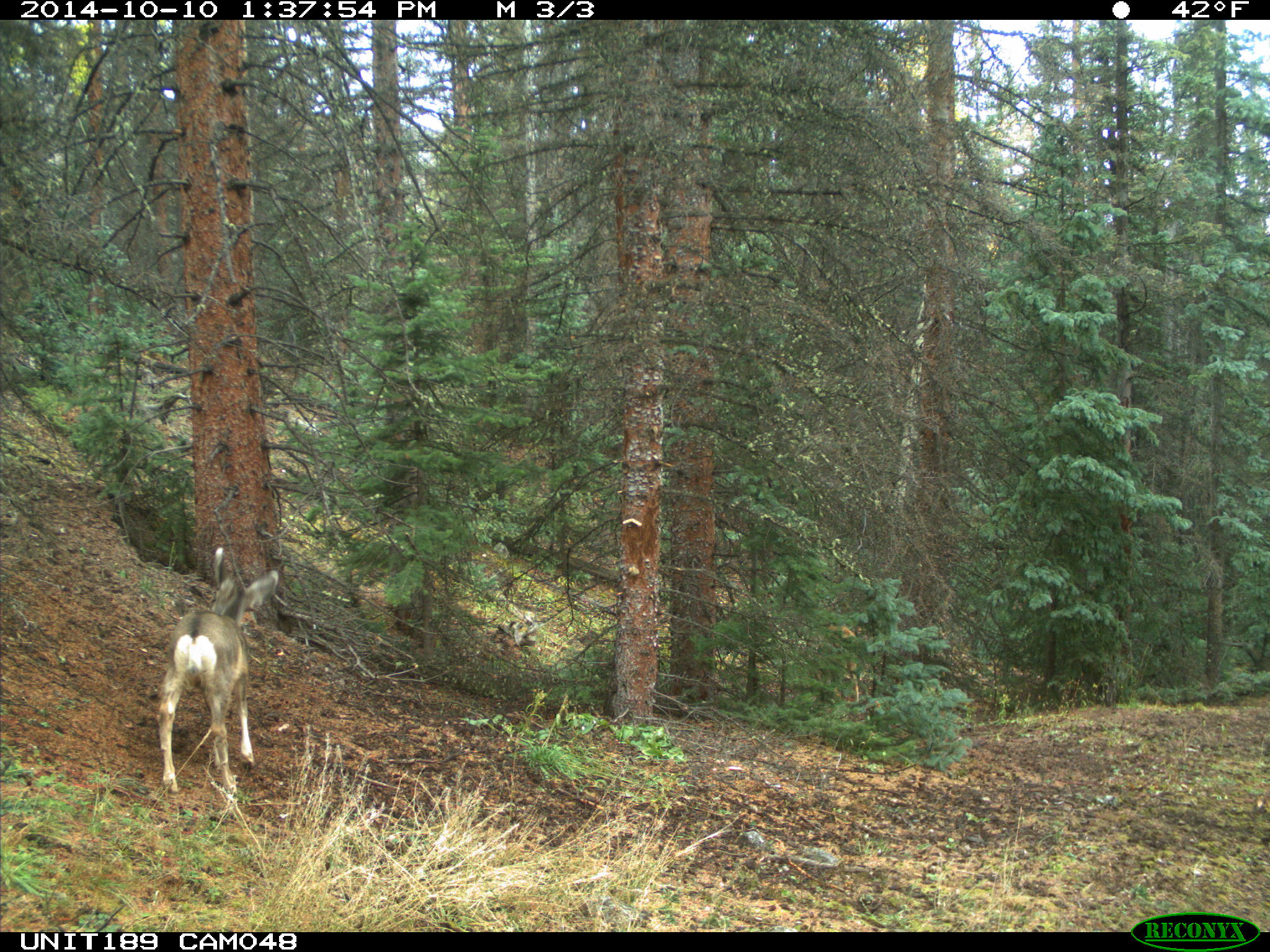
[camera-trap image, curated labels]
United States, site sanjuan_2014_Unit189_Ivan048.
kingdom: Animalia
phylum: Chordata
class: Mammalia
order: Artiodactyla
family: Cervidae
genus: Odocoileus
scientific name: Odocoileus hemionus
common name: mule deer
Odocoileus hemionus (mule deer).